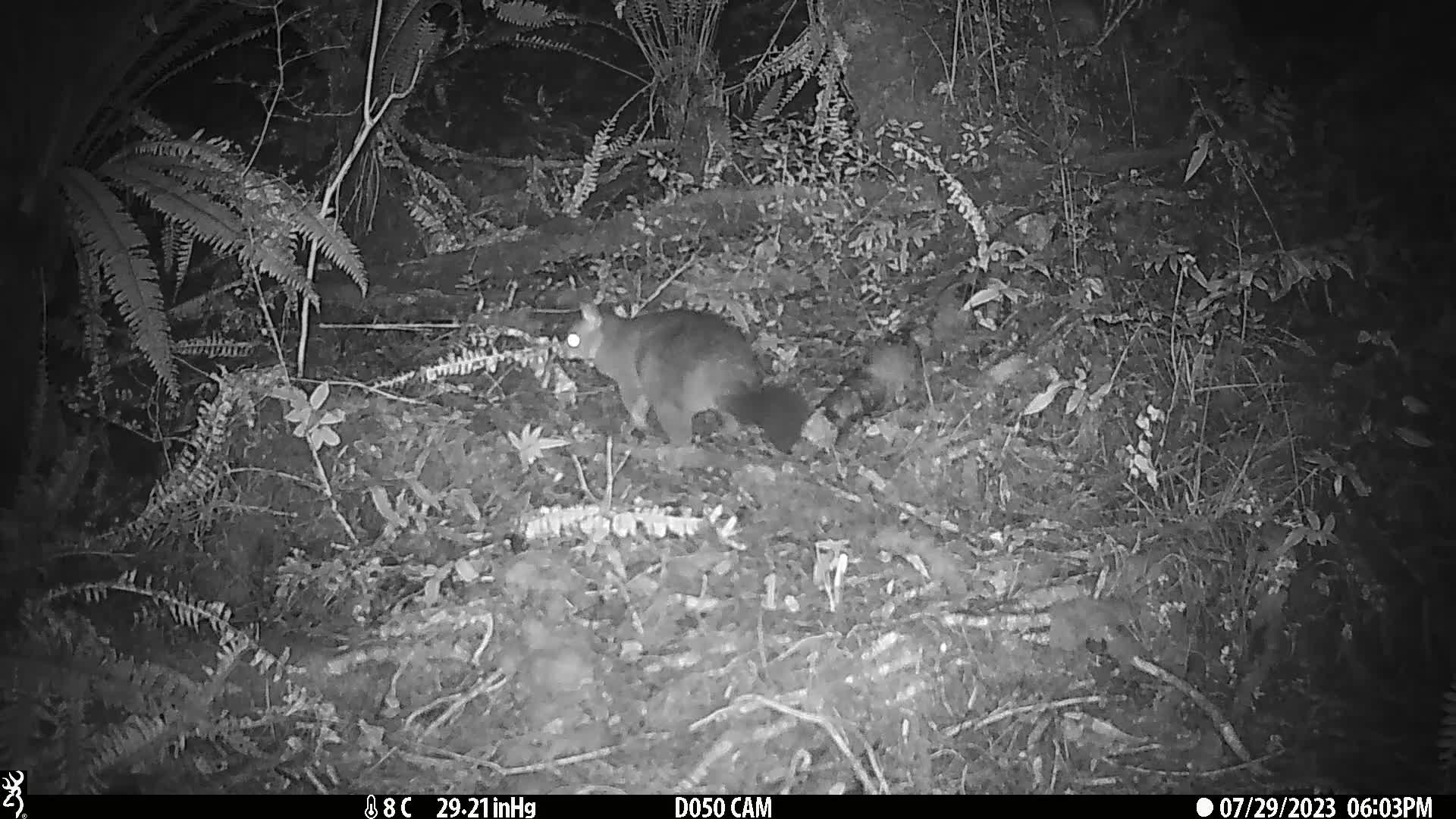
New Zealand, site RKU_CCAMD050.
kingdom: Animalia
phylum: Chordata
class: Mammalia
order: Diprotodontia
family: Phalangeridae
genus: Trichosurus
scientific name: Trichosurus vulpecula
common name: common brushtail possum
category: possum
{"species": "possum (common brushtail possum) (Trichosurus vulpecula)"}